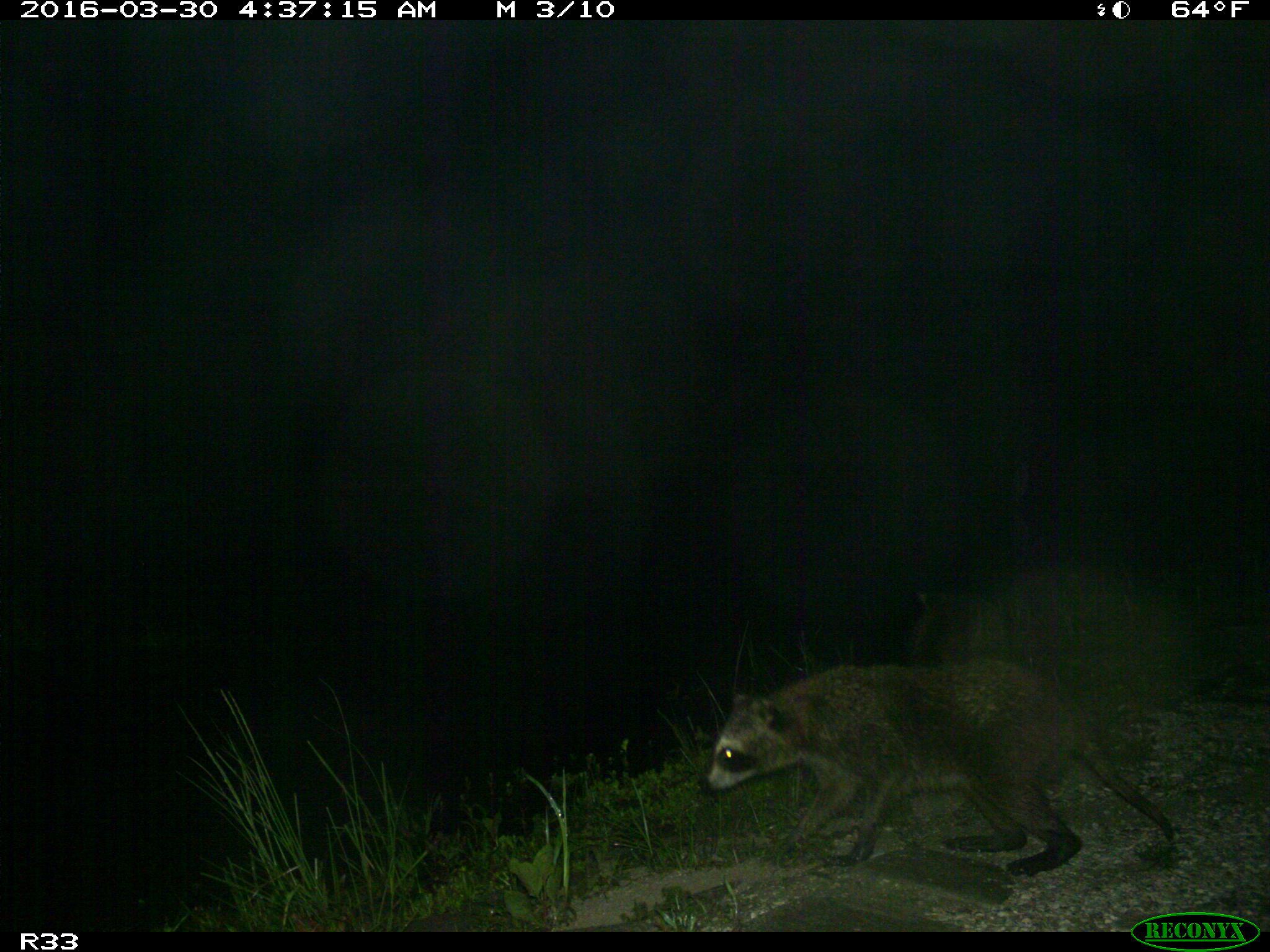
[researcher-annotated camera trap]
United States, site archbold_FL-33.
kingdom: Animalia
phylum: Chordata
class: Mammalia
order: Carnivora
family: Procyonidae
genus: Procyon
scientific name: Procyon lotor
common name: common raccoon